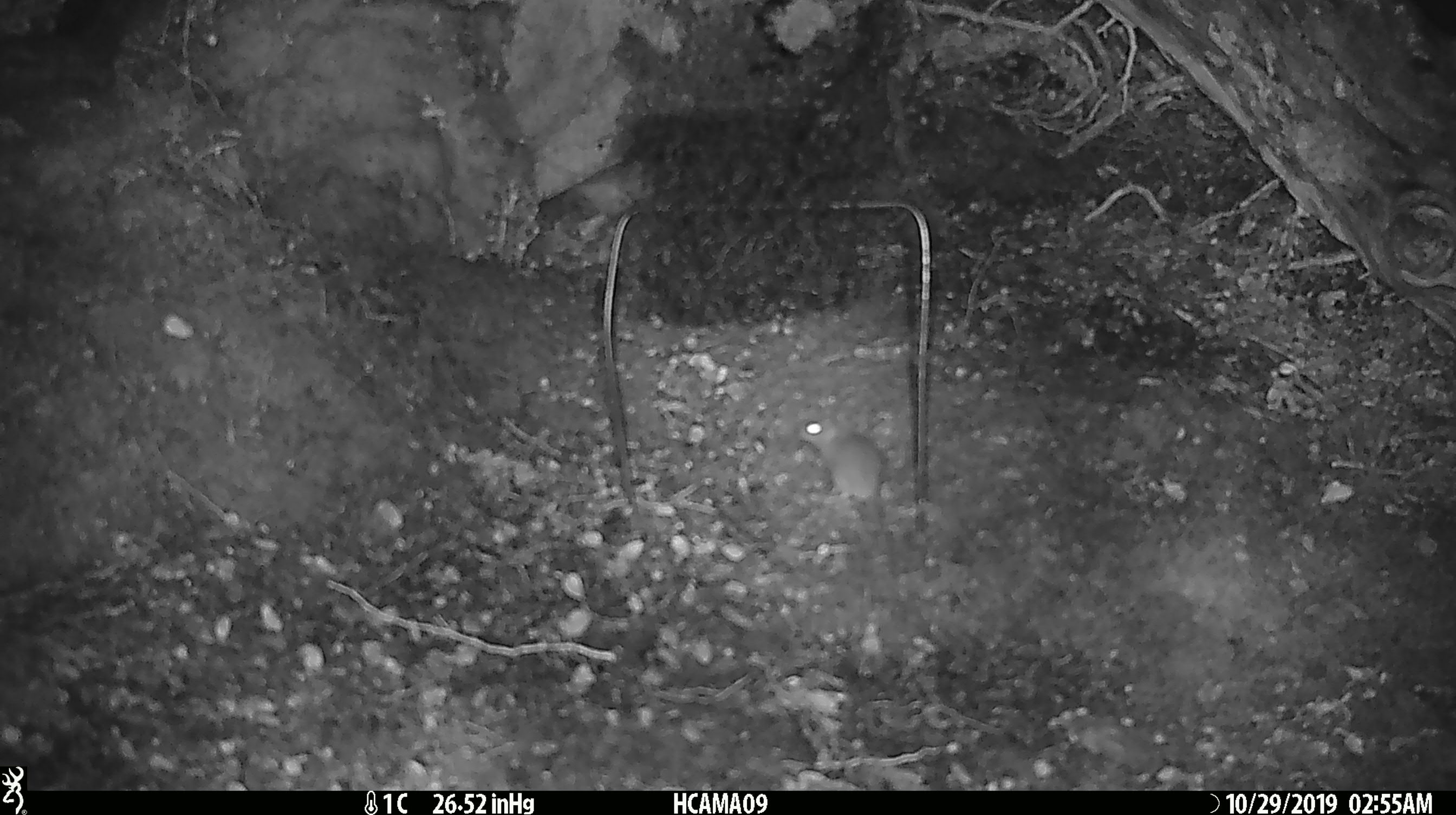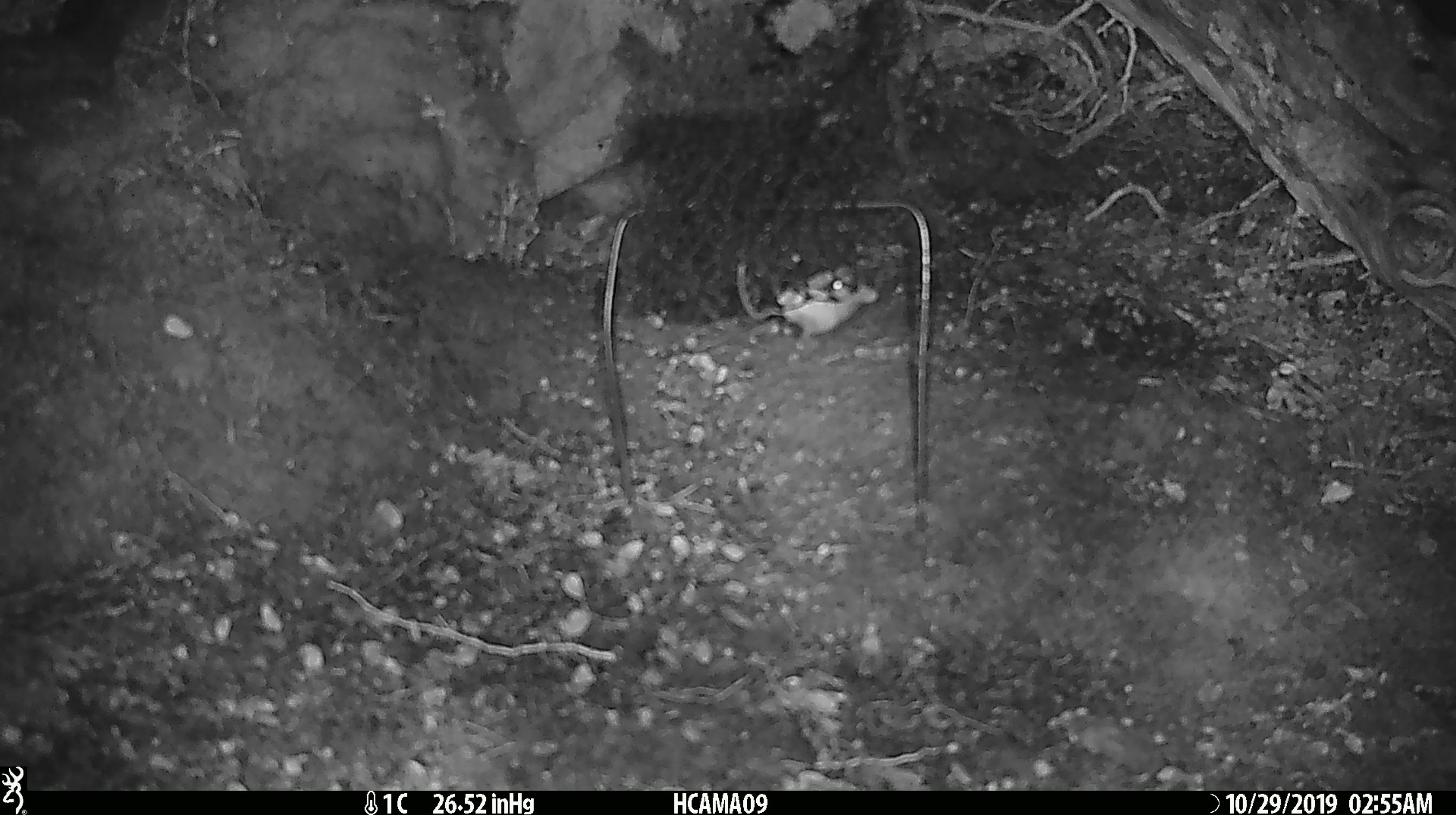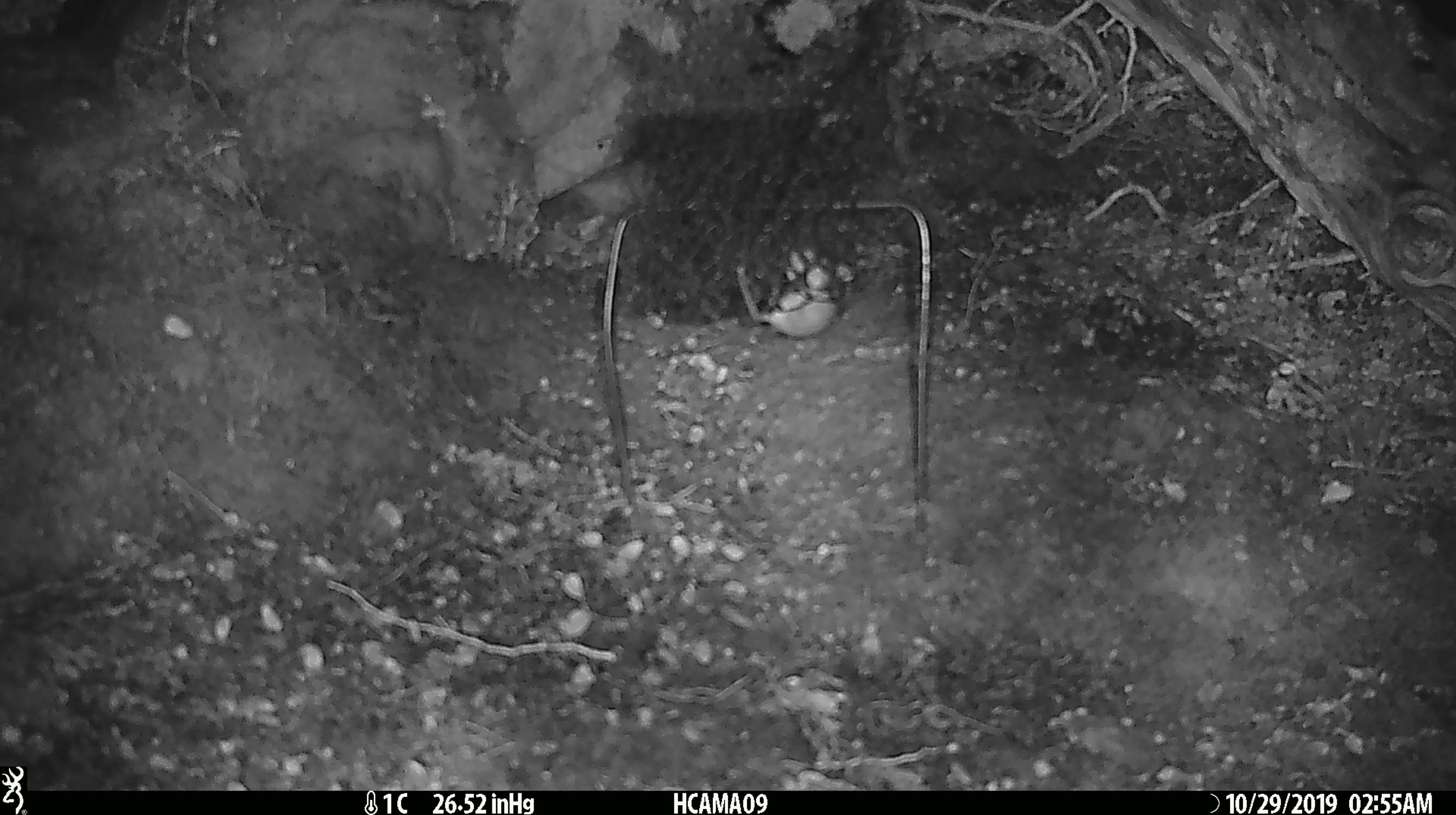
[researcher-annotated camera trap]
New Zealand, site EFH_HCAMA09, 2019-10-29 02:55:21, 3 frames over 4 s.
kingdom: Animalia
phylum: Chordata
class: Mammalia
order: Rodentia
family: Muridae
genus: Mus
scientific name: Mus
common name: mouse